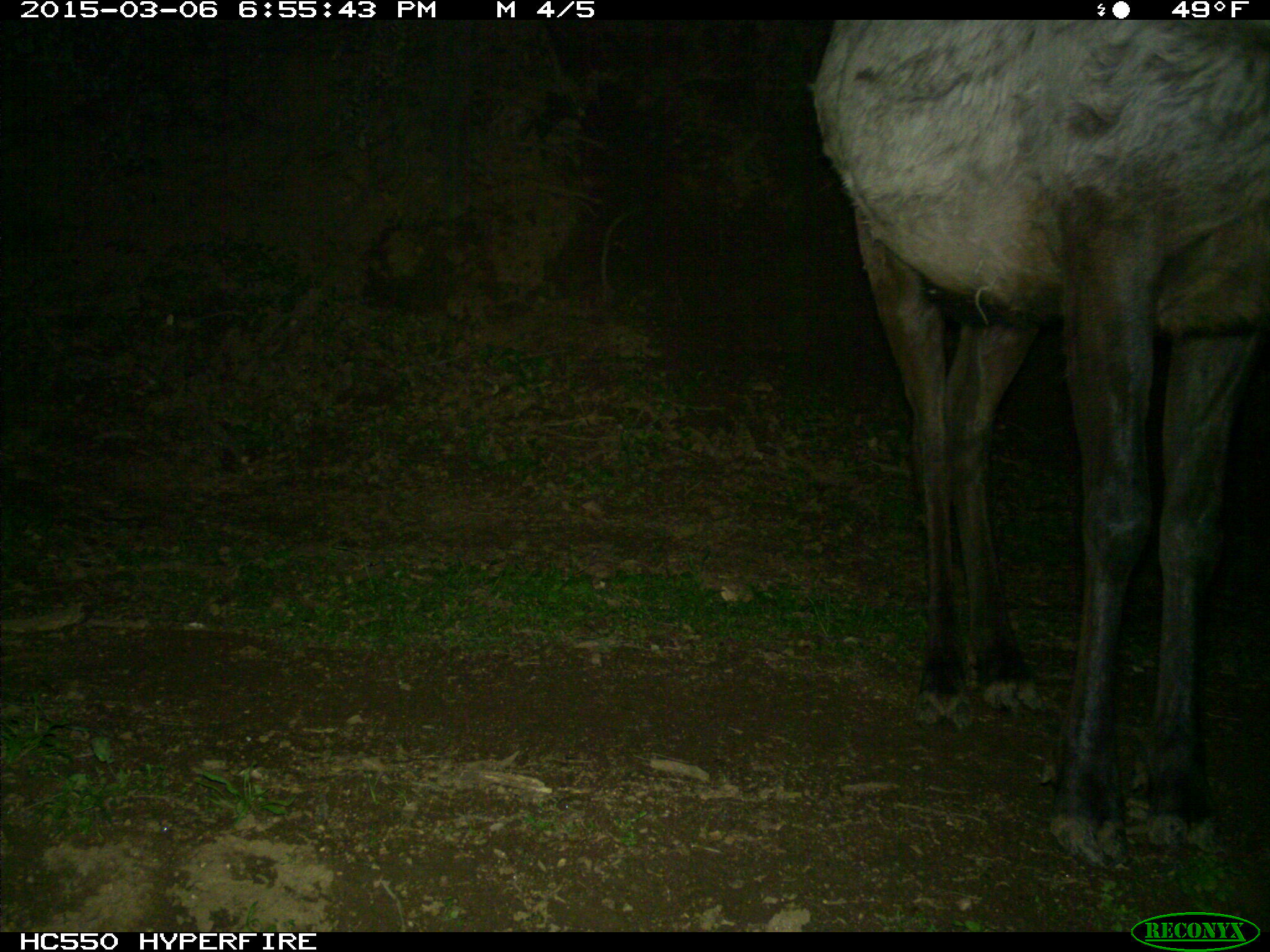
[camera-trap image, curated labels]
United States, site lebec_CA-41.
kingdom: Animalia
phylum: Chordata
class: Mammalia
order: Artiodactyla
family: Cervidae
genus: Cervus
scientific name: Cervus canadensis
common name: elk